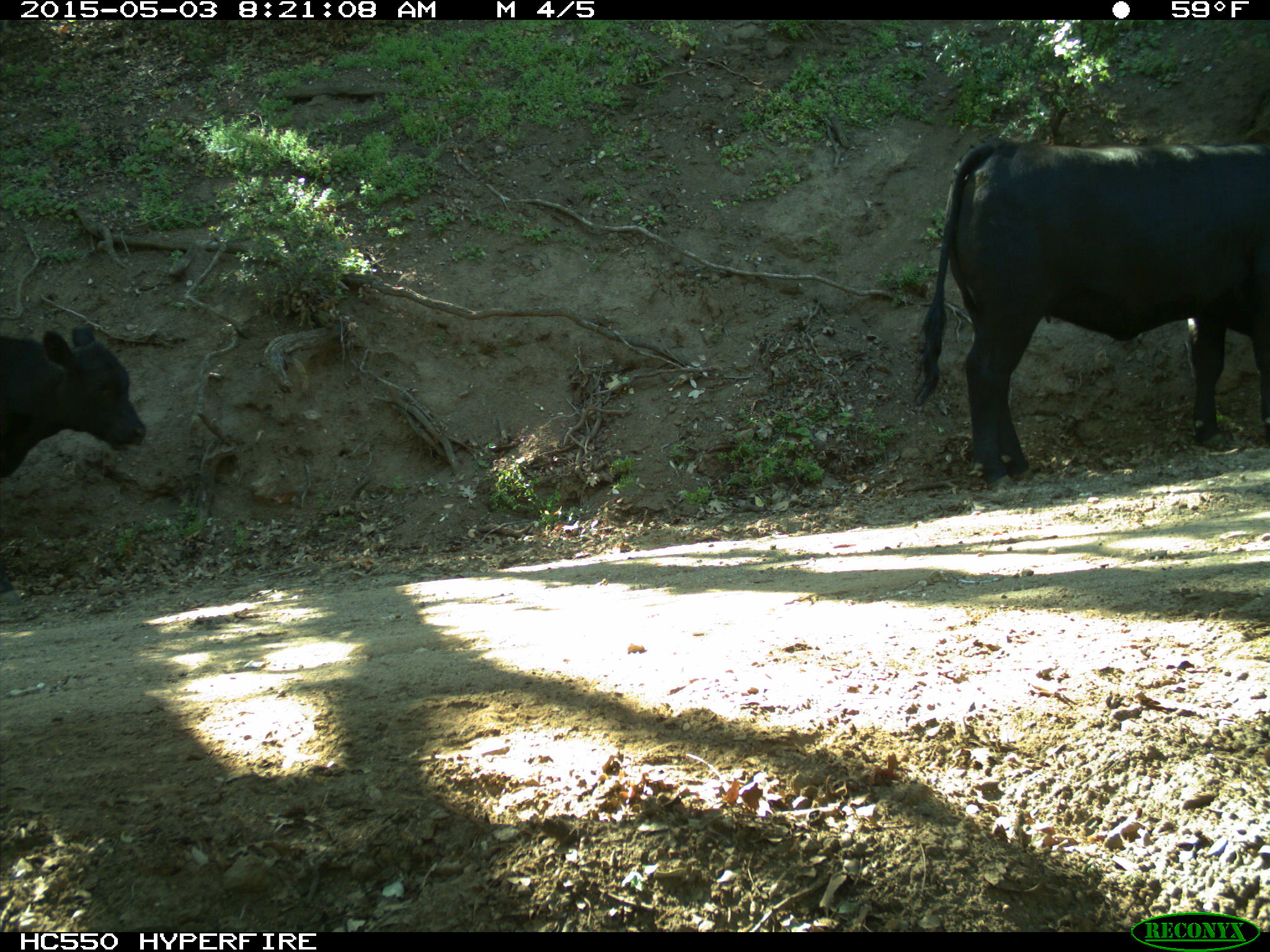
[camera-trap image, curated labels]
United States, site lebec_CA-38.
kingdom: Animalia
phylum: Chordata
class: Mammalia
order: Artiodactyla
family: Bovidae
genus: Bos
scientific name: Bos taurus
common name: domestic cow